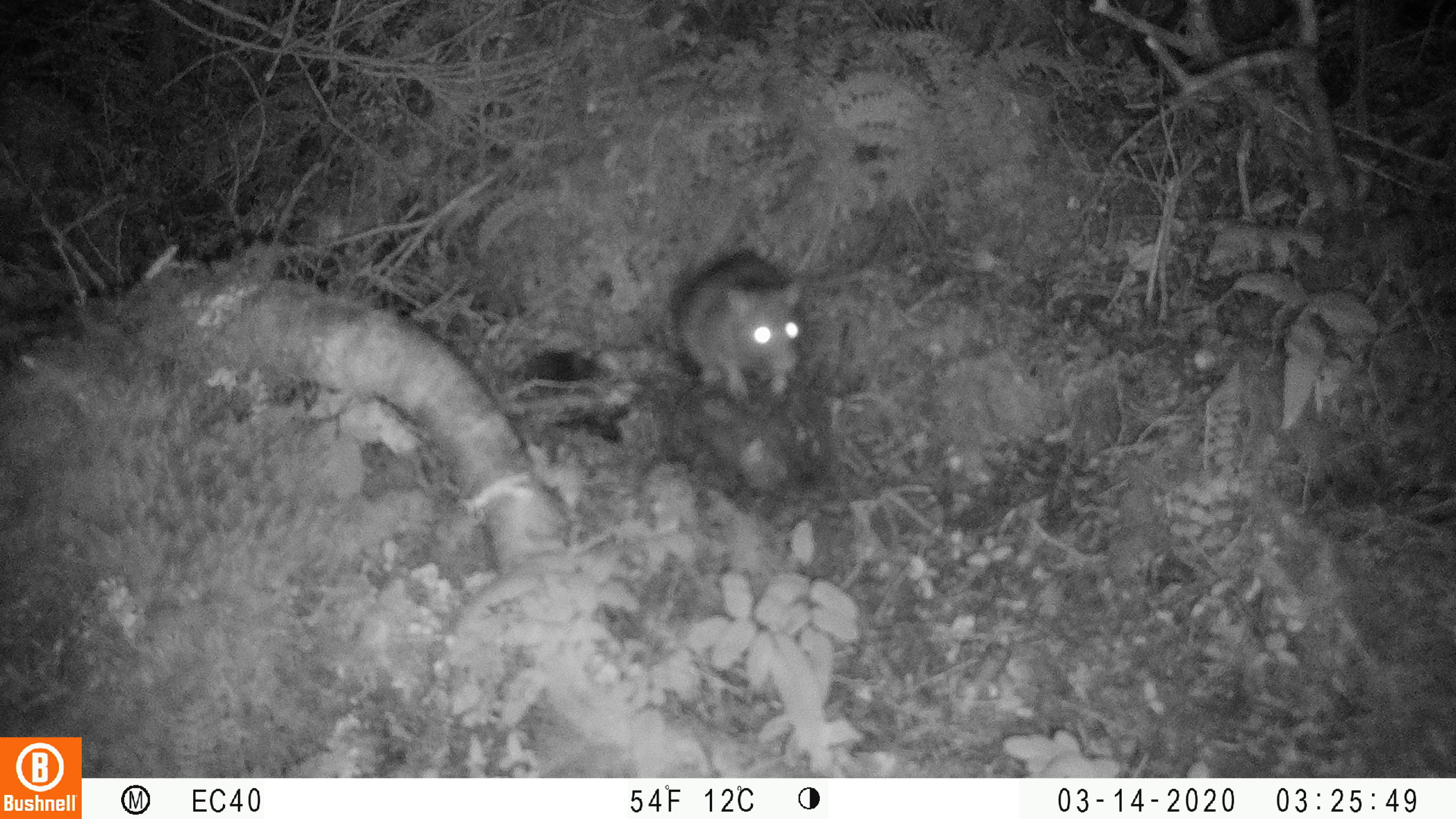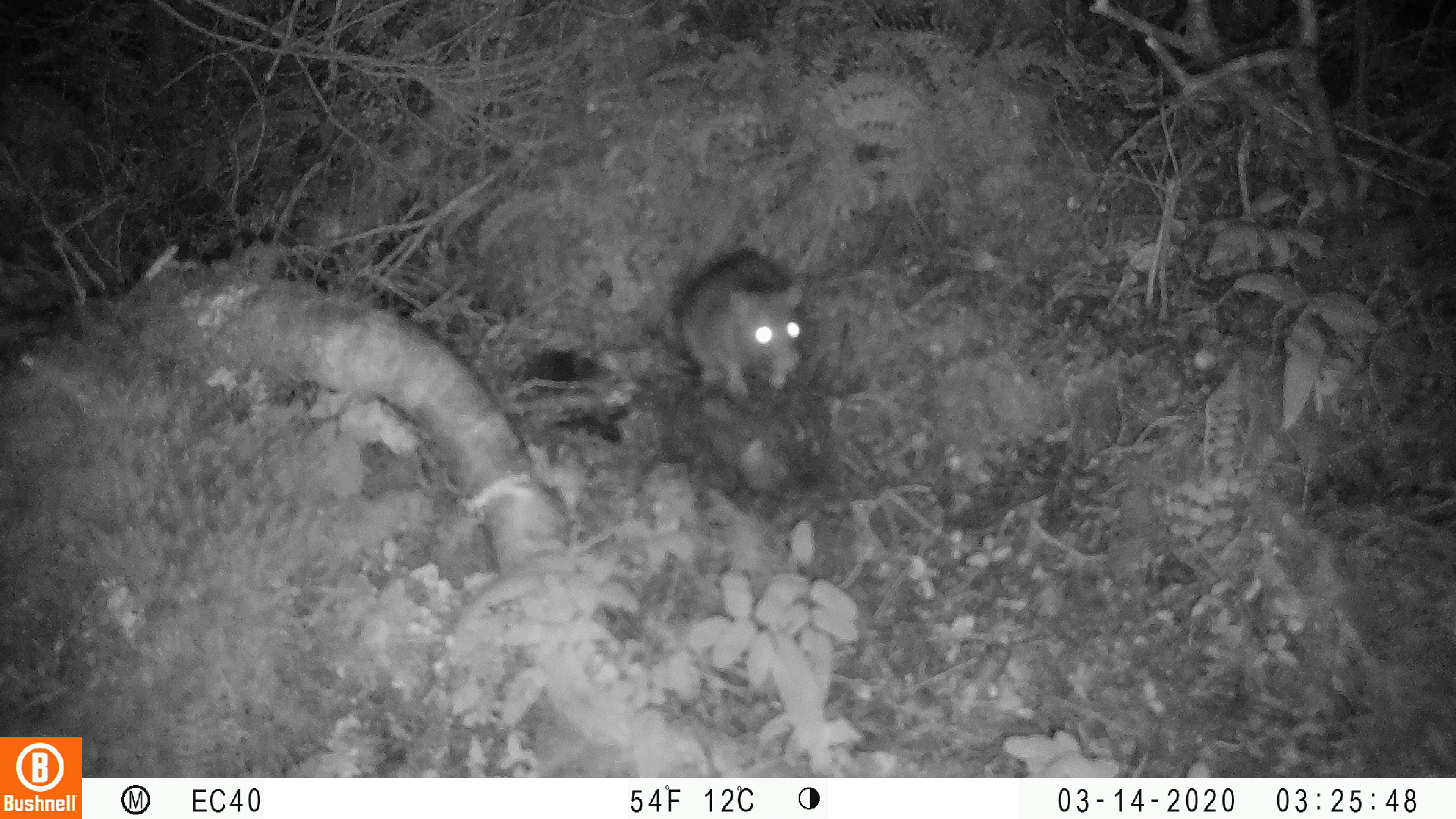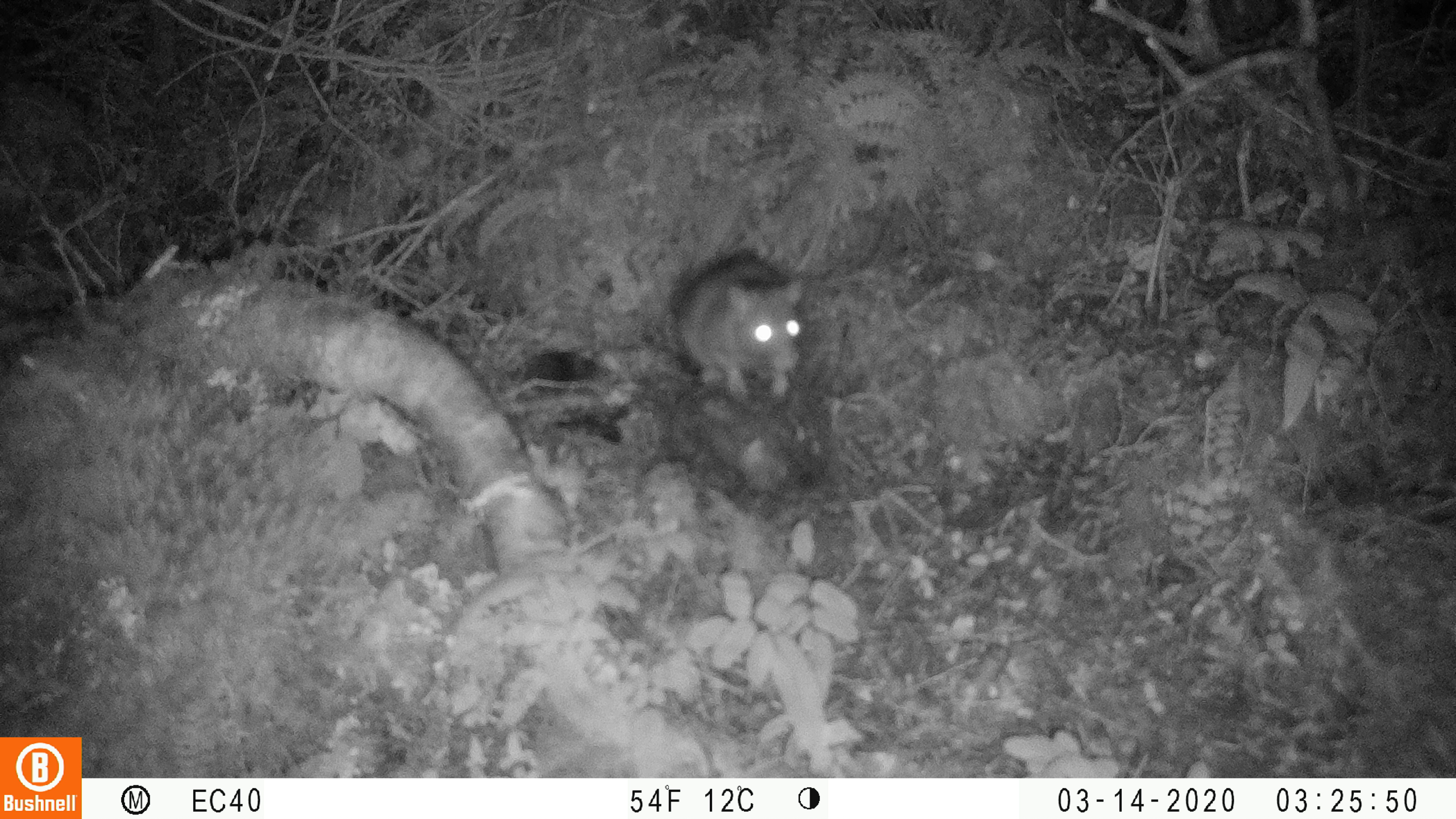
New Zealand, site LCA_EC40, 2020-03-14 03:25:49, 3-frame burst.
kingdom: Animalia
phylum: Chordata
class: Mammalia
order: Rodentia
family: Muridae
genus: Rattus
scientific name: Rattus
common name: rat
Rat (Rattus).